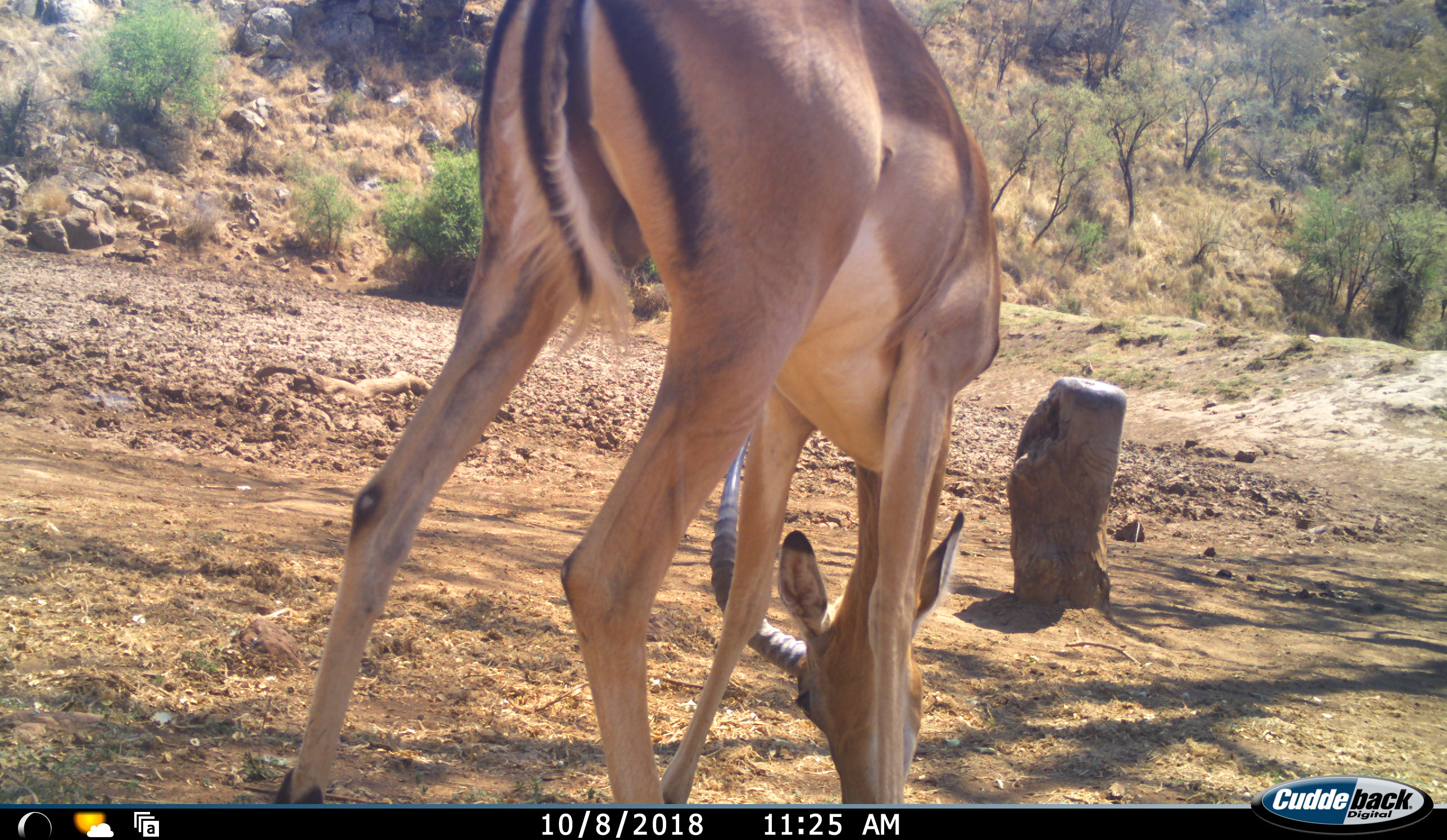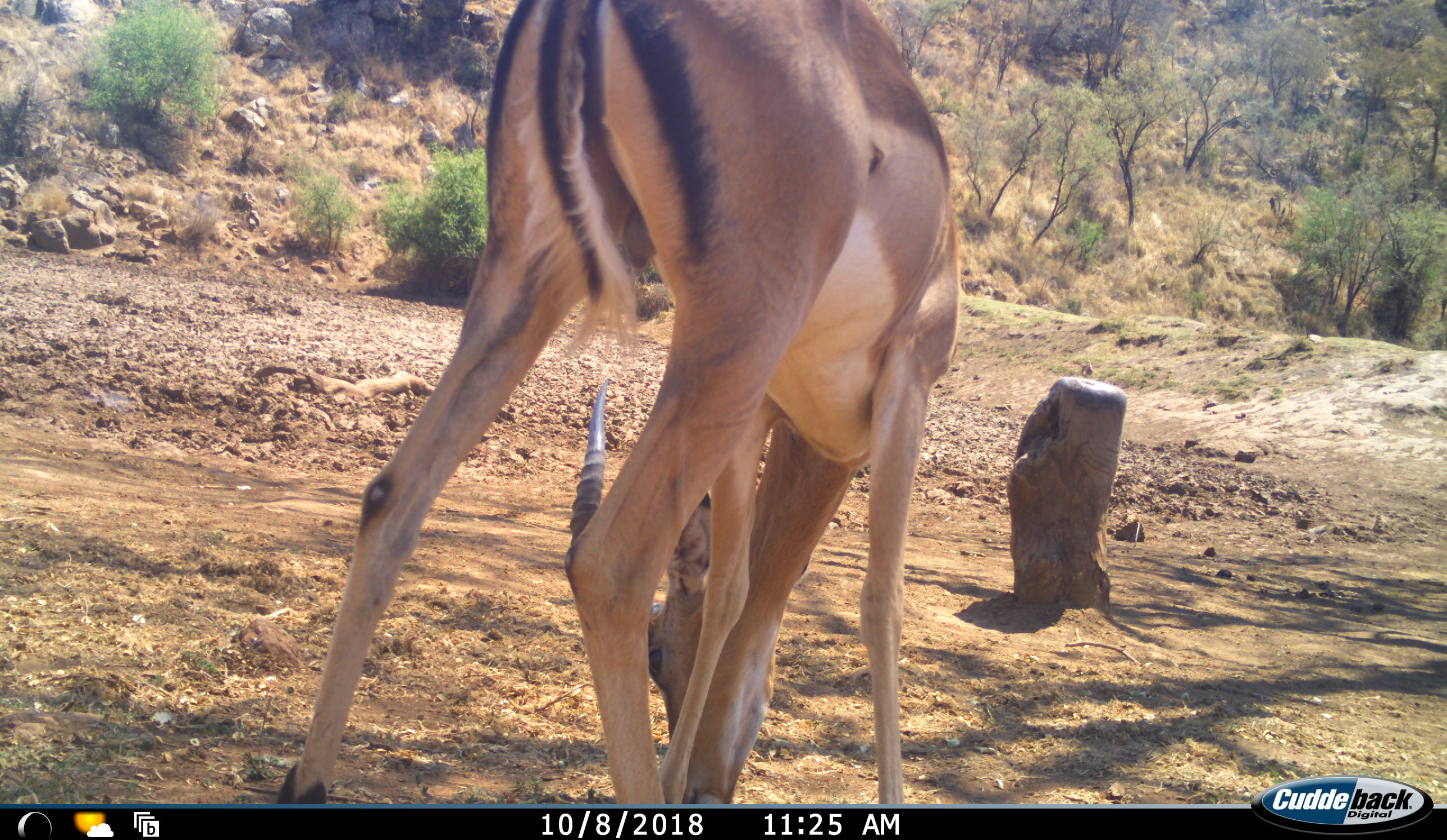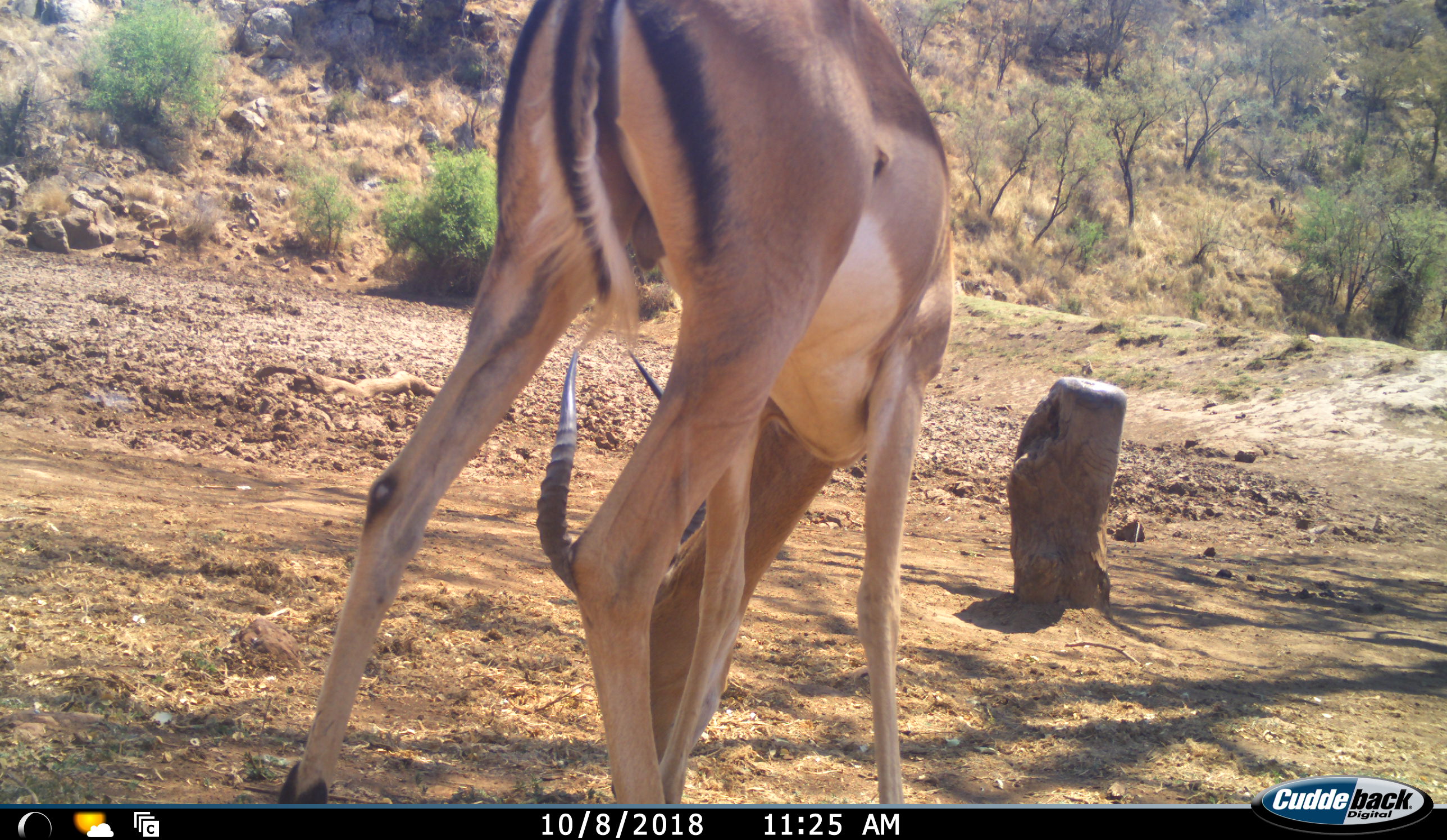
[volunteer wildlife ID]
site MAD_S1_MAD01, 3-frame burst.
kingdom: Animalia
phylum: Chordata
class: Mammalia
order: Artiodactyla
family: Bovidae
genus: Aepyceros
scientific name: Aepyceros melampus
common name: impala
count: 1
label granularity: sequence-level